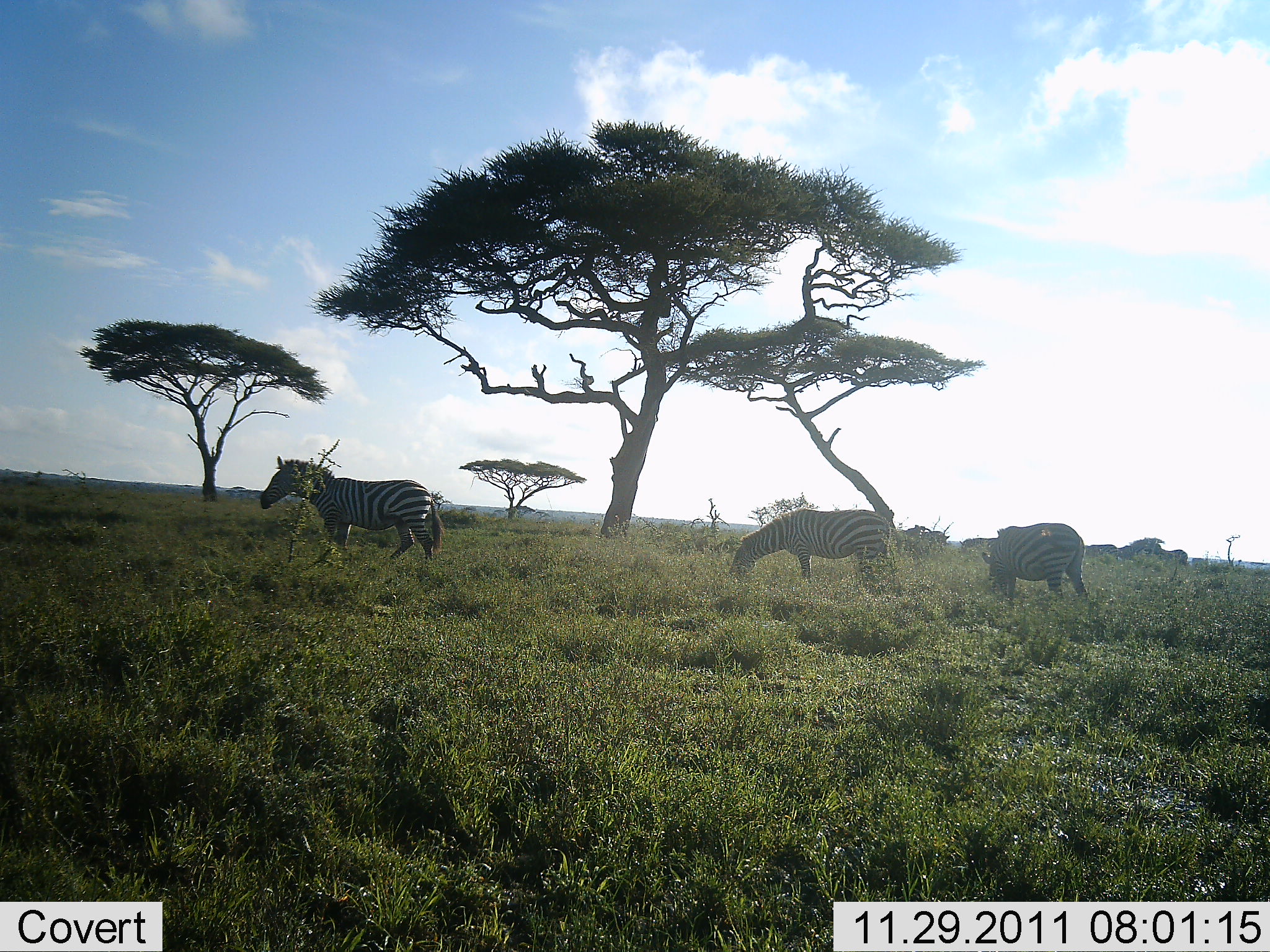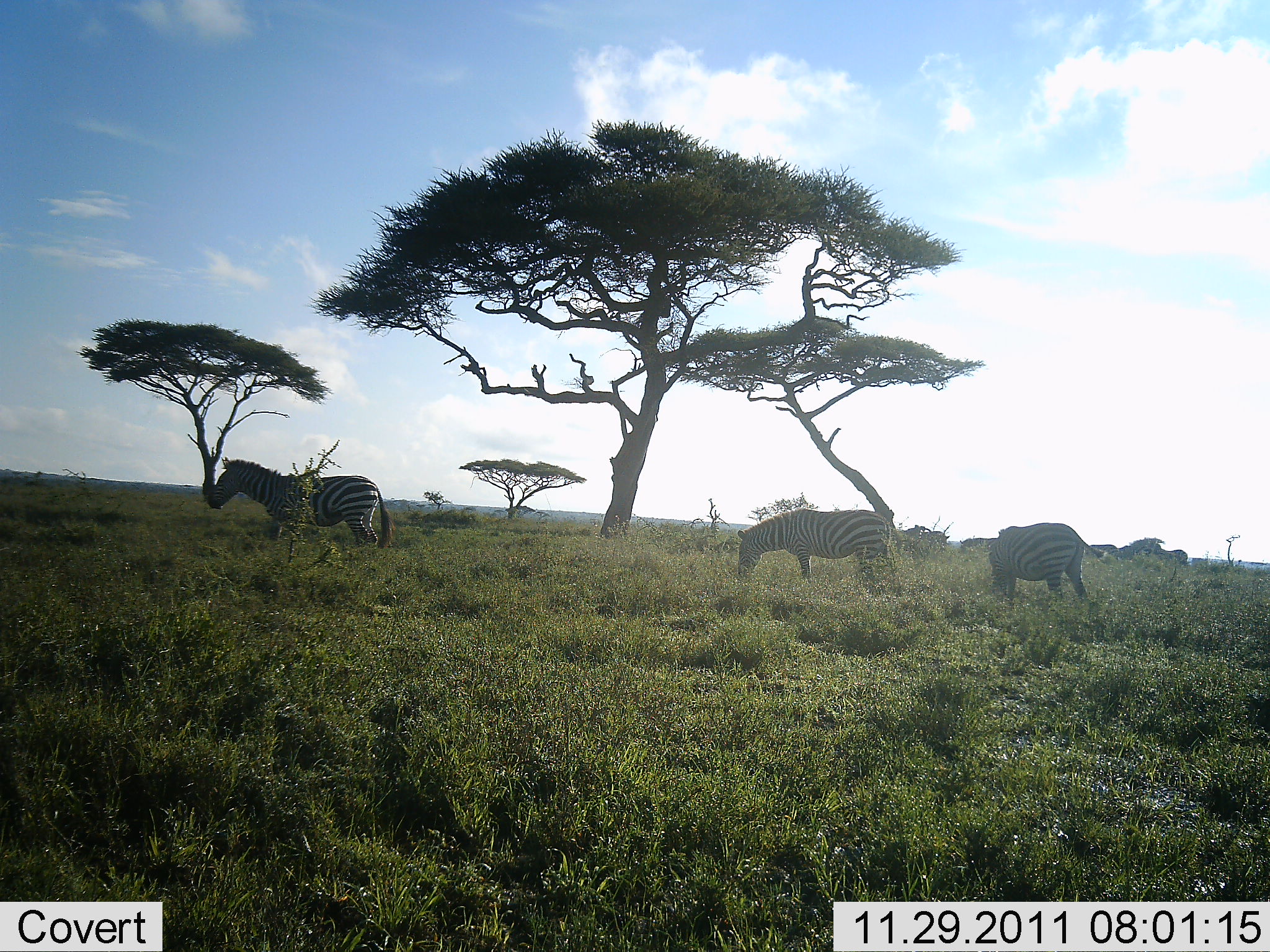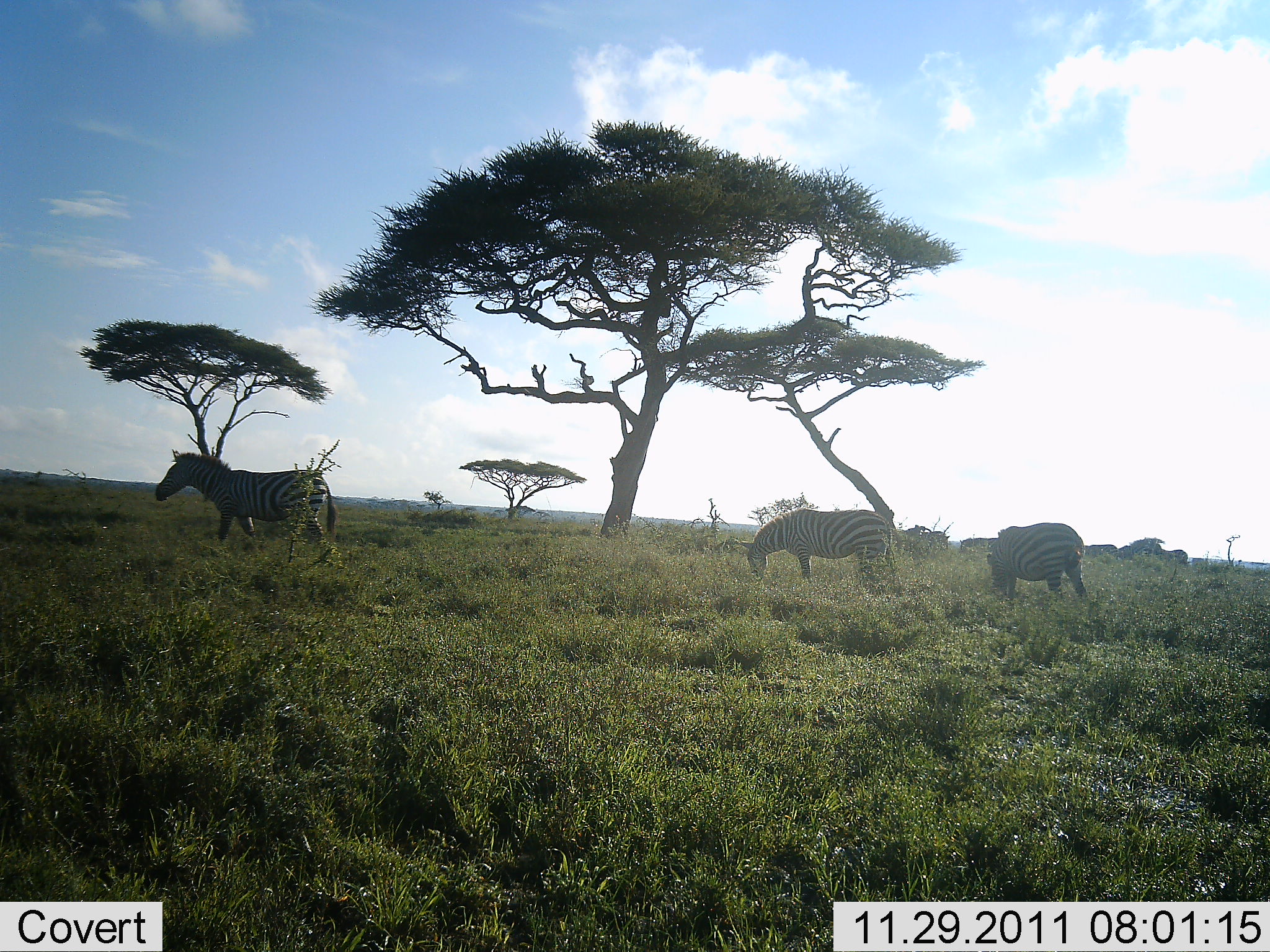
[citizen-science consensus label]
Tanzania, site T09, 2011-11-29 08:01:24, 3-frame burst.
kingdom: Animalia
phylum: Chordata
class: Mammalia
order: Perissodactyla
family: Equidae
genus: Equus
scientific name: Equus quagga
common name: plains zebra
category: zebra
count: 3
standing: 0%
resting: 0%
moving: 67%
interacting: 0%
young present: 0%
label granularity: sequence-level